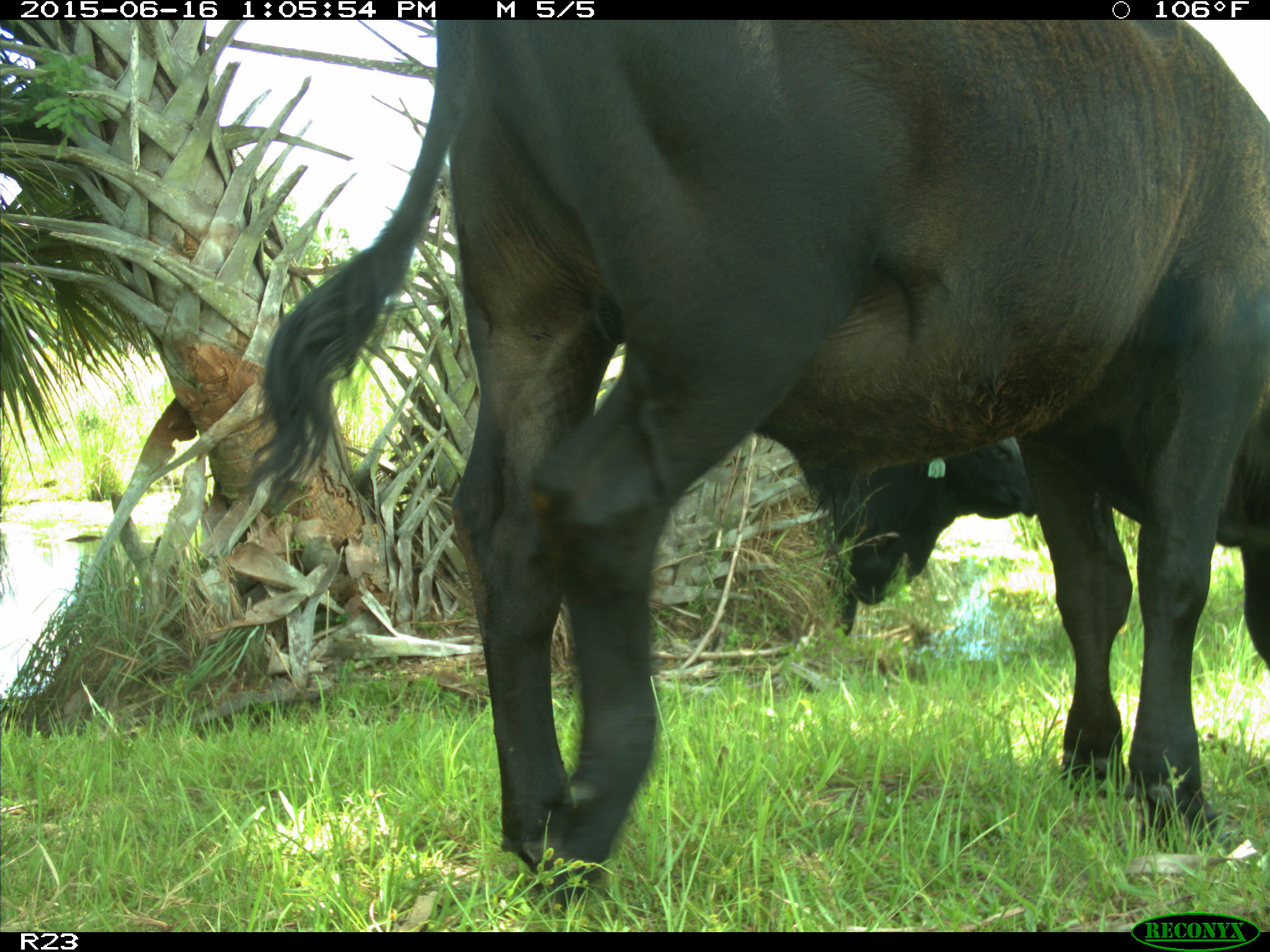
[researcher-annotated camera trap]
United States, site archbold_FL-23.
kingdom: Animalia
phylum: Chordata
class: Mammalia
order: Artiodactyla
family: Suidae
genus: Sus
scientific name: Sus scrofa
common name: wild boar